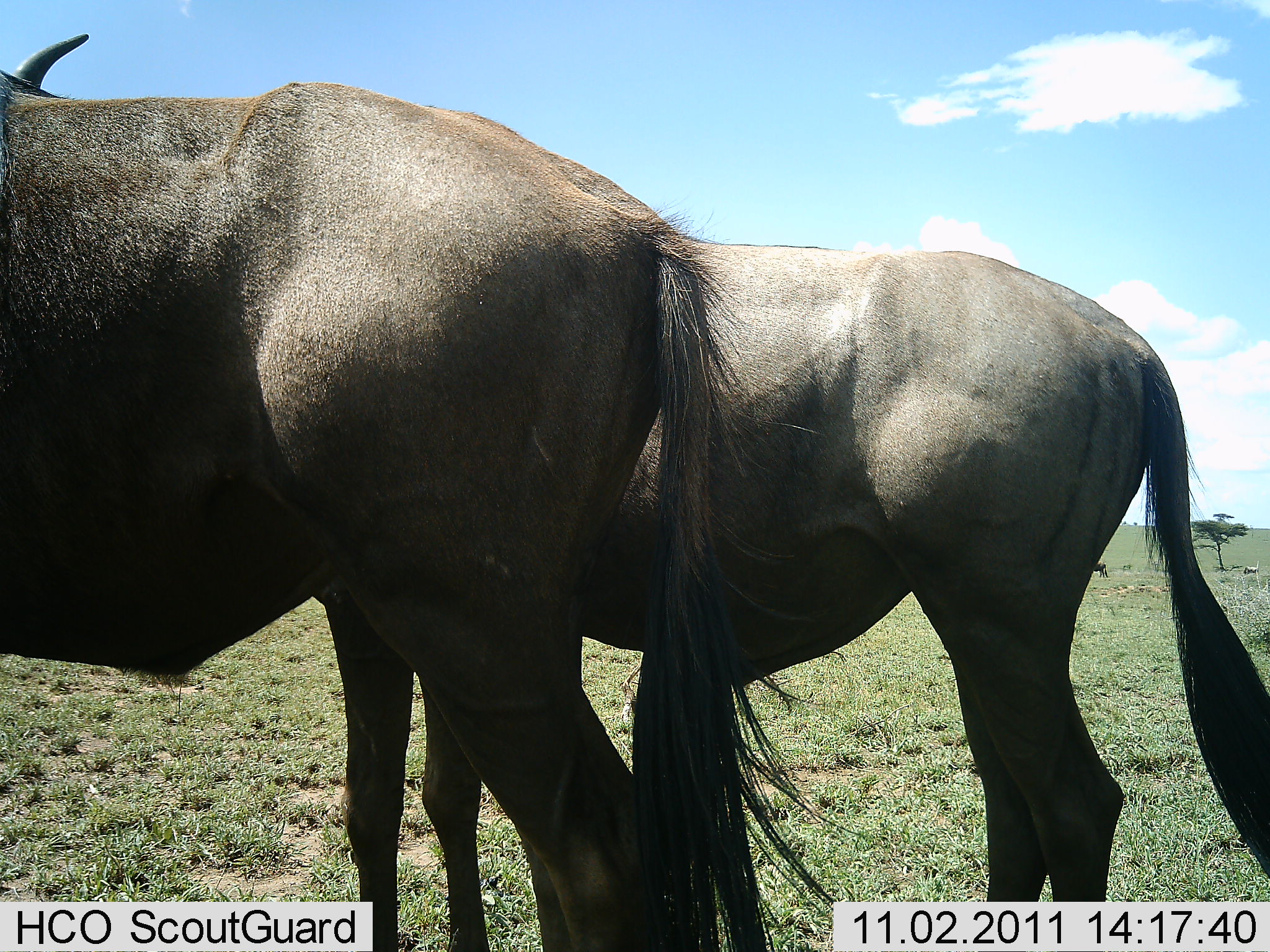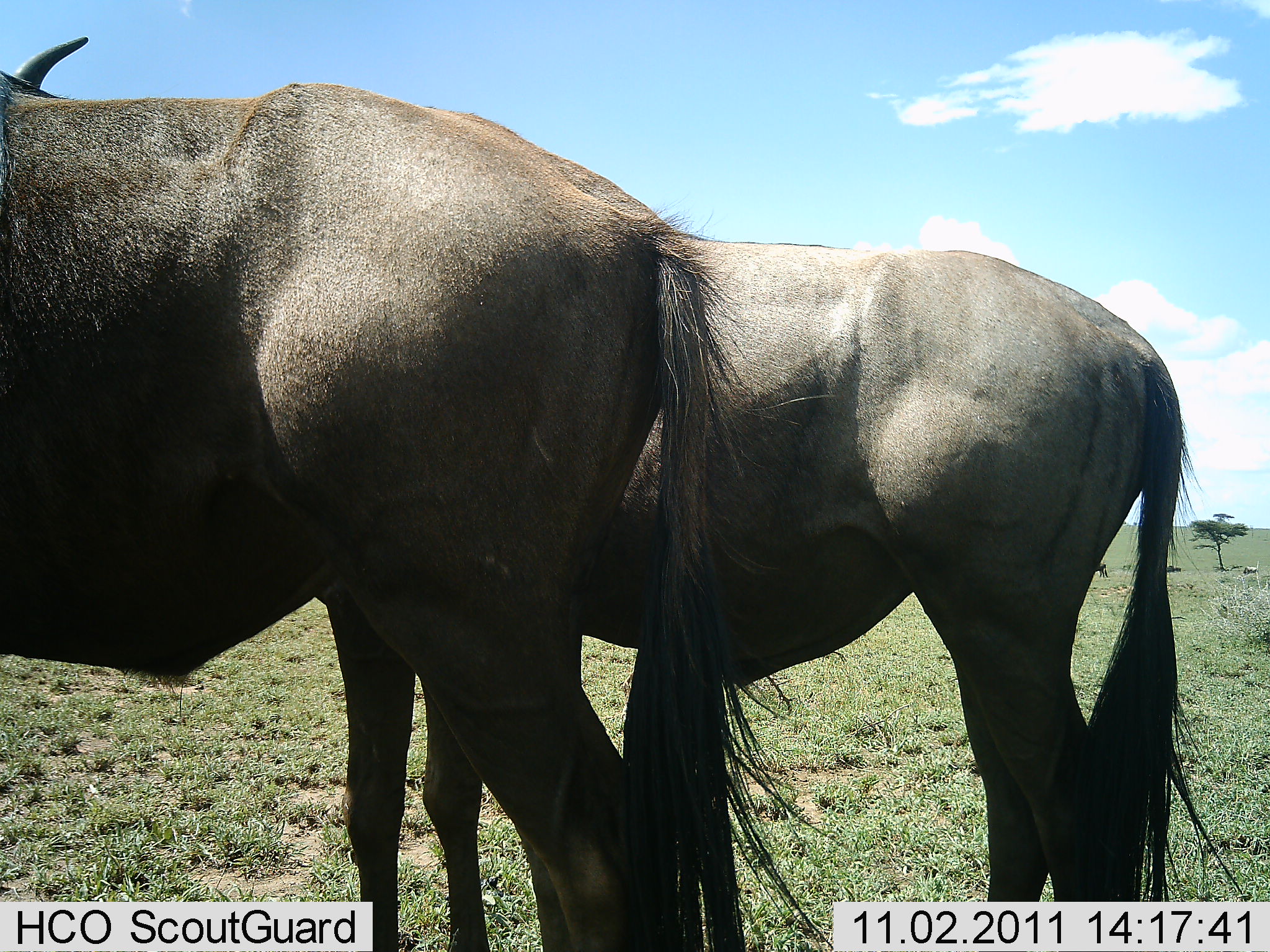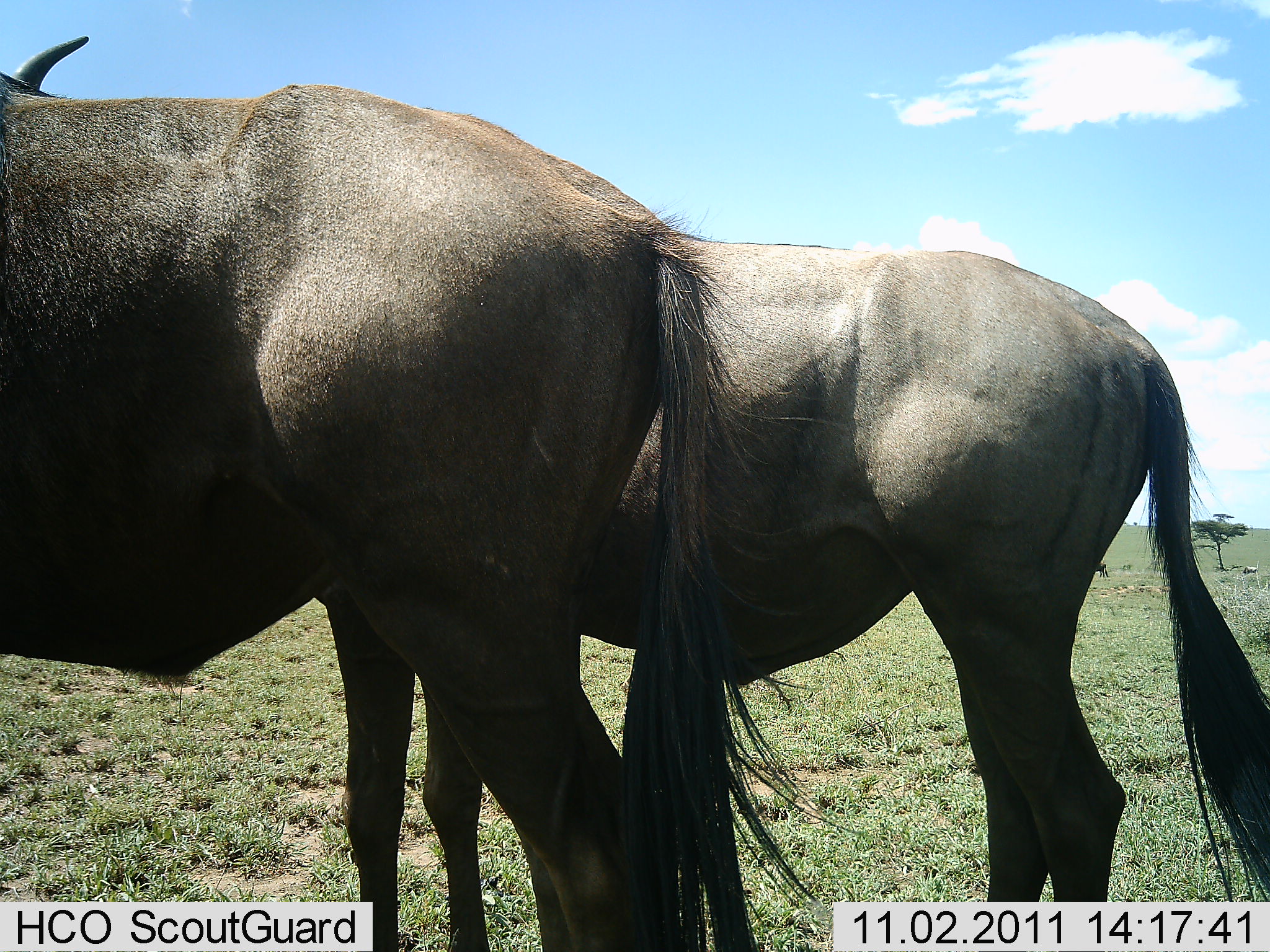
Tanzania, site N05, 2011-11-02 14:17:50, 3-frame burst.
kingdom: Animalia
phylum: Chordata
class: Mammalia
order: Artiodactyla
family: Bovidae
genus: Connochaetes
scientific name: Connochaetes taurinus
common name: blue wildebeest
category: wildebeest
Wildebeest (blue wildebeest) (Connochaetes taurinus), count 2. Behavior (volunteer vote fractions): standing 92%, resting 8%, moving 0%, interacting 0%. Young present (vote fraction): 0%. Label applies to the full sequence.